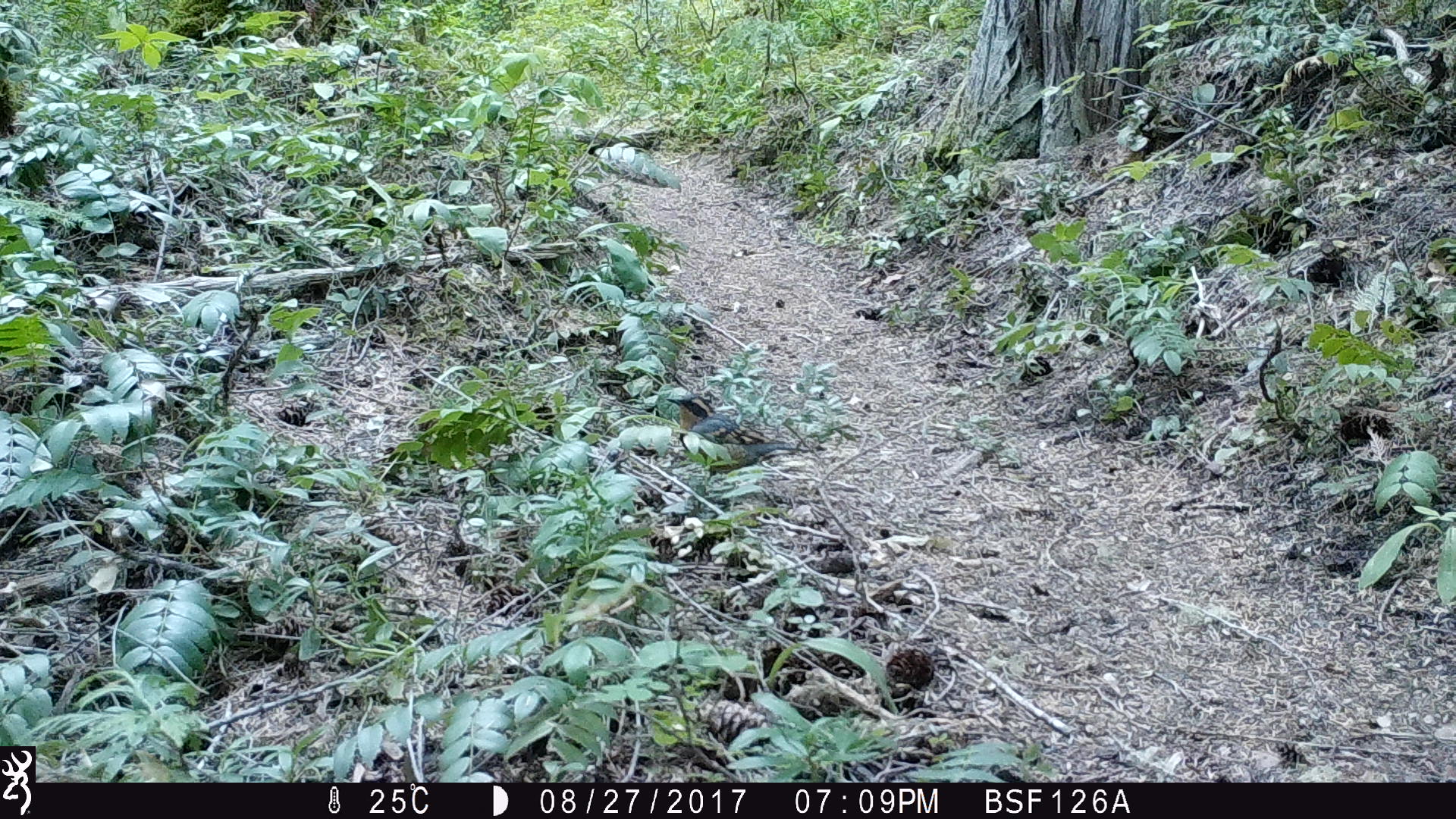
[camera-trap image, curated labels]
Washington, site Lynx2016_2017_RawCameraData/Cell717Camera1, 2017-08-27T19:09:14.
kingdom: Animalia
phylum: Chordata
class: Aves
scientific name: Aves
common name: birds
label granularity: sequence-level